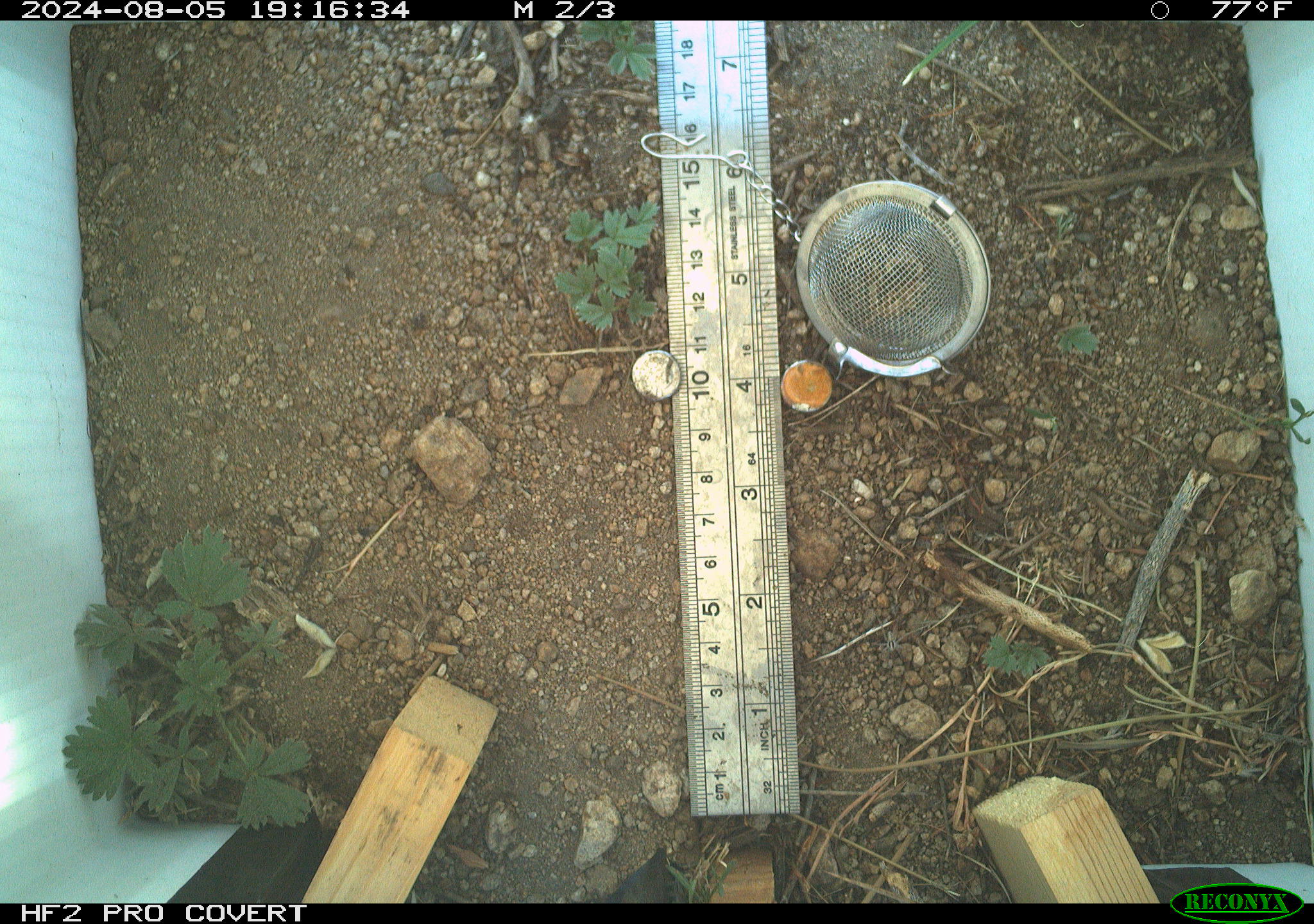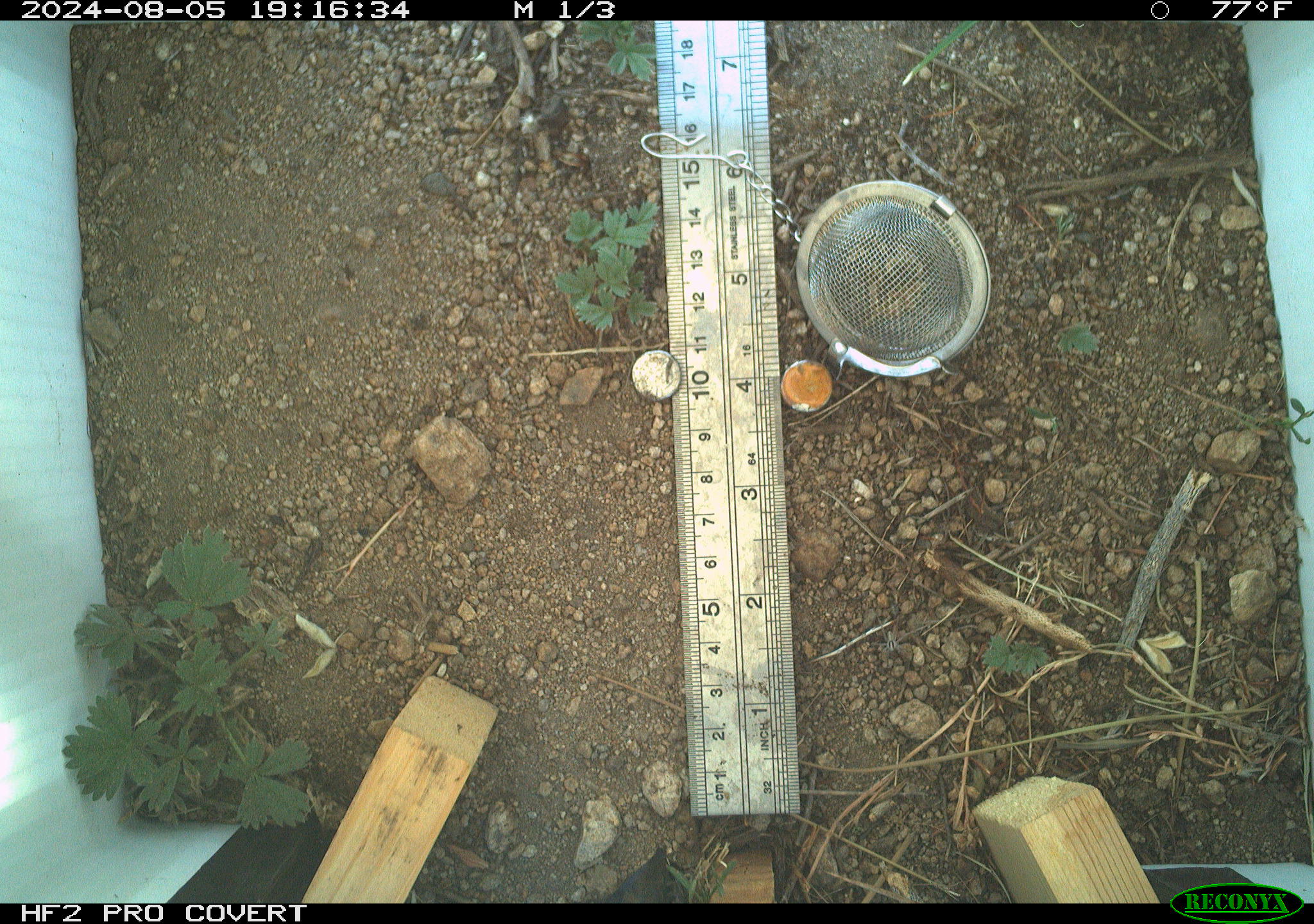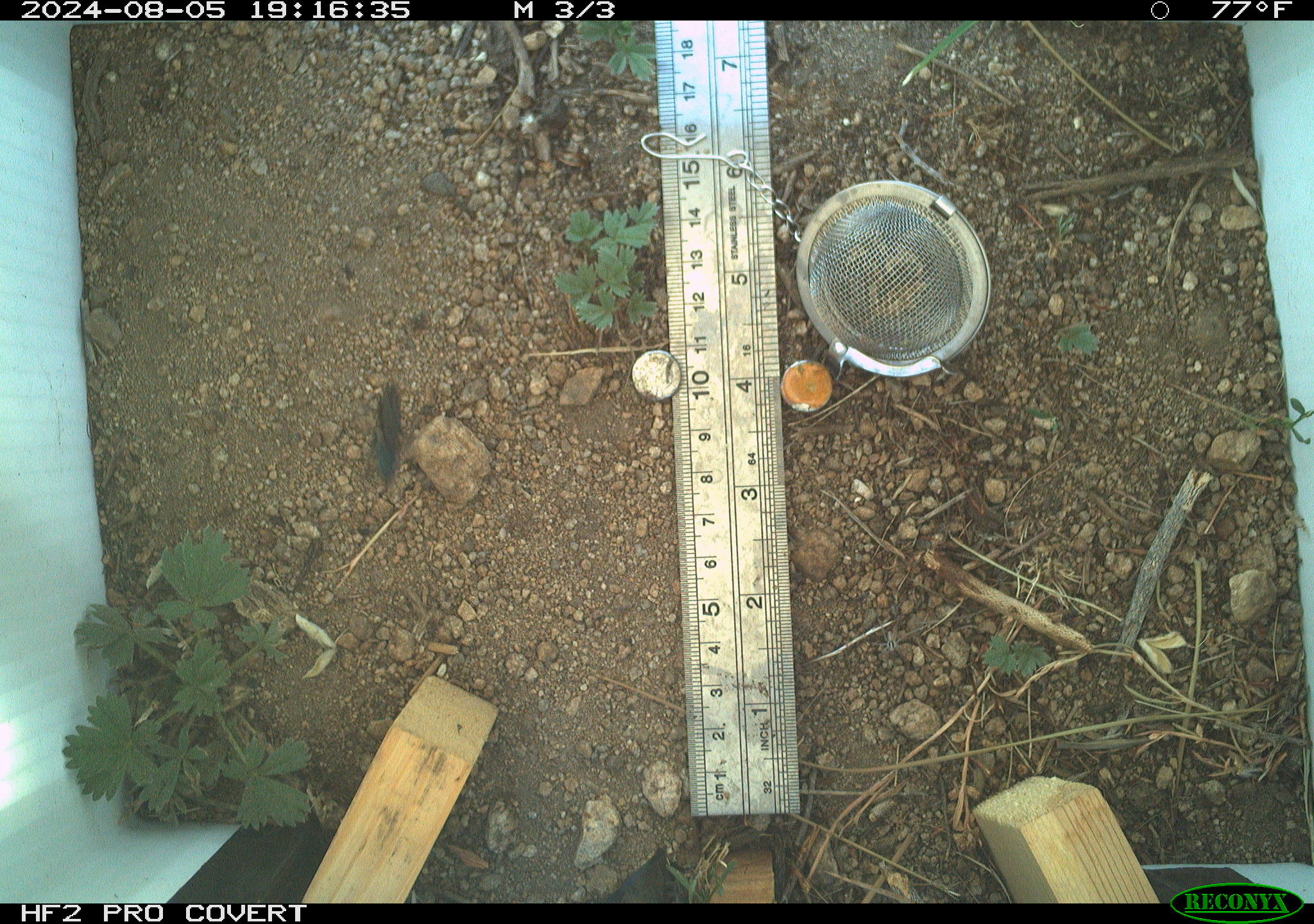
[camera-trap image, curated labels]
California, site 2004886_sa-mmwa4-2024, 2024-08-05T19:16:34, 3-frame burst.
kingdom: Animalia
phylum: Arthropoda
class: Insecta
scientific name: Insecta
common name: insect